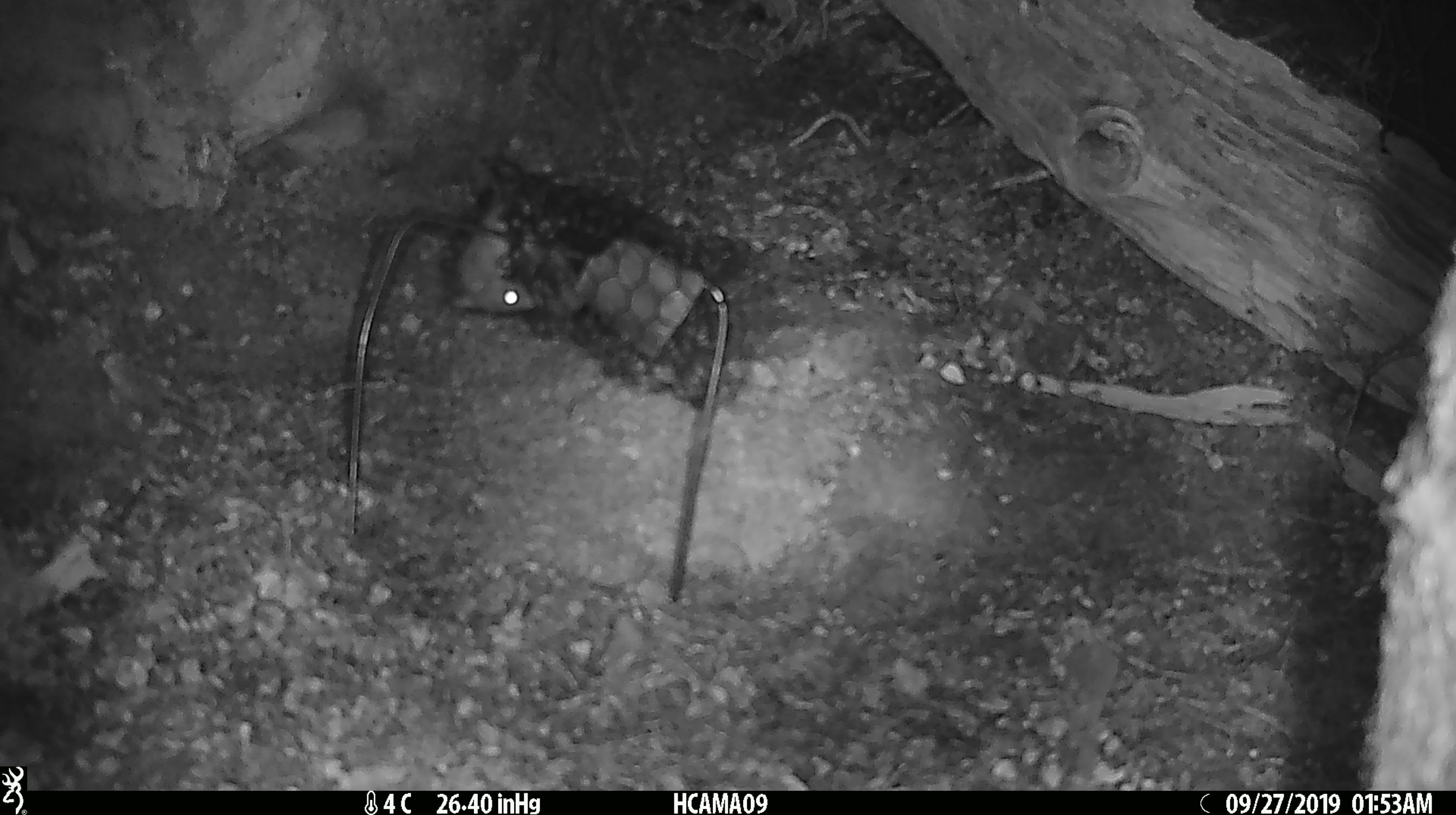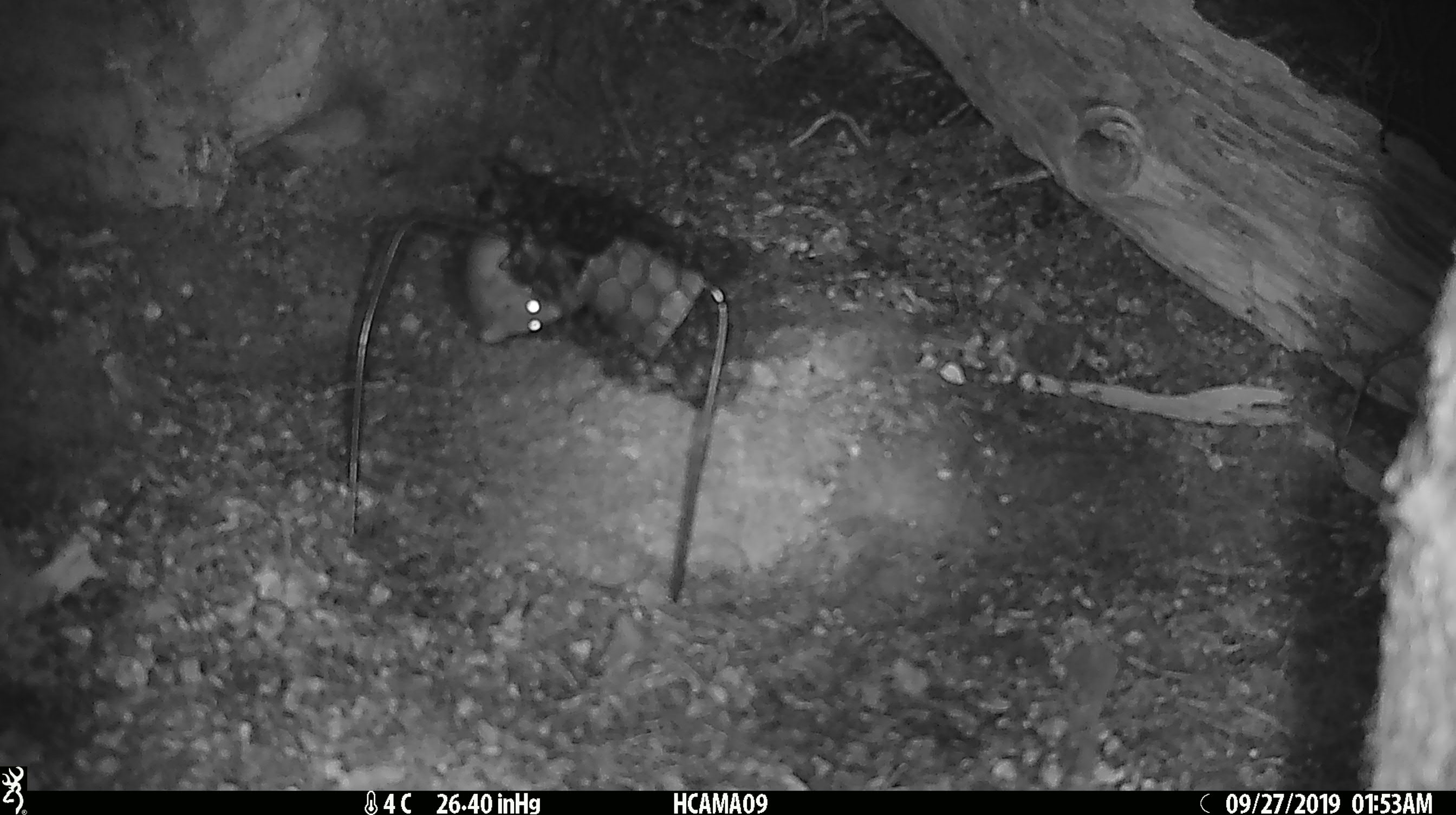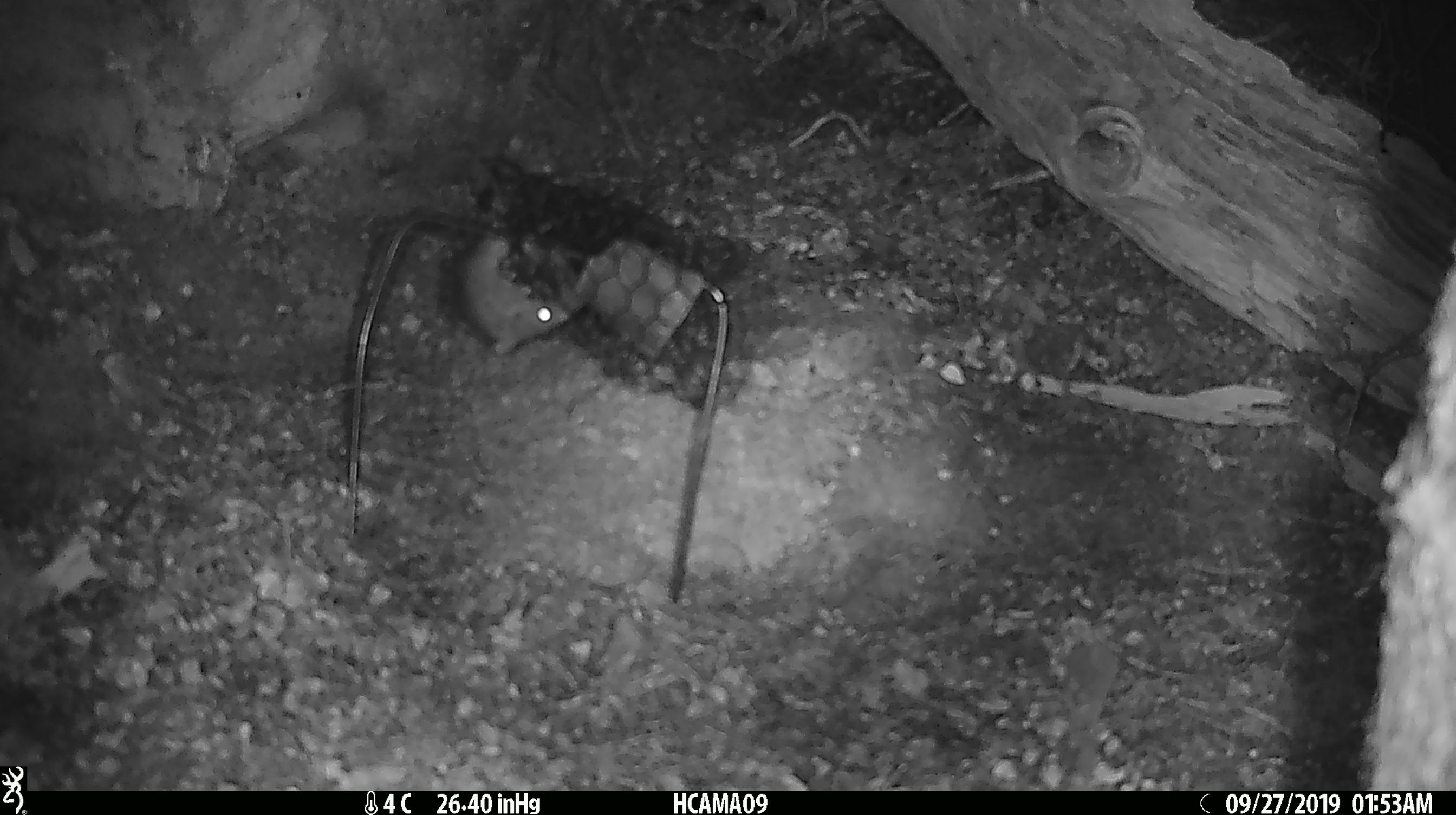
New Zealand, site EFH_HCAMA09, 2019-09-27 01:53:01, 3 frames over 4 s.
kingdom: Animalia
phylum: Chordata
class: Mammalia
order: Rodentia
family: Muridae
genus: Mus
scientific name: Mus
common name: mouse